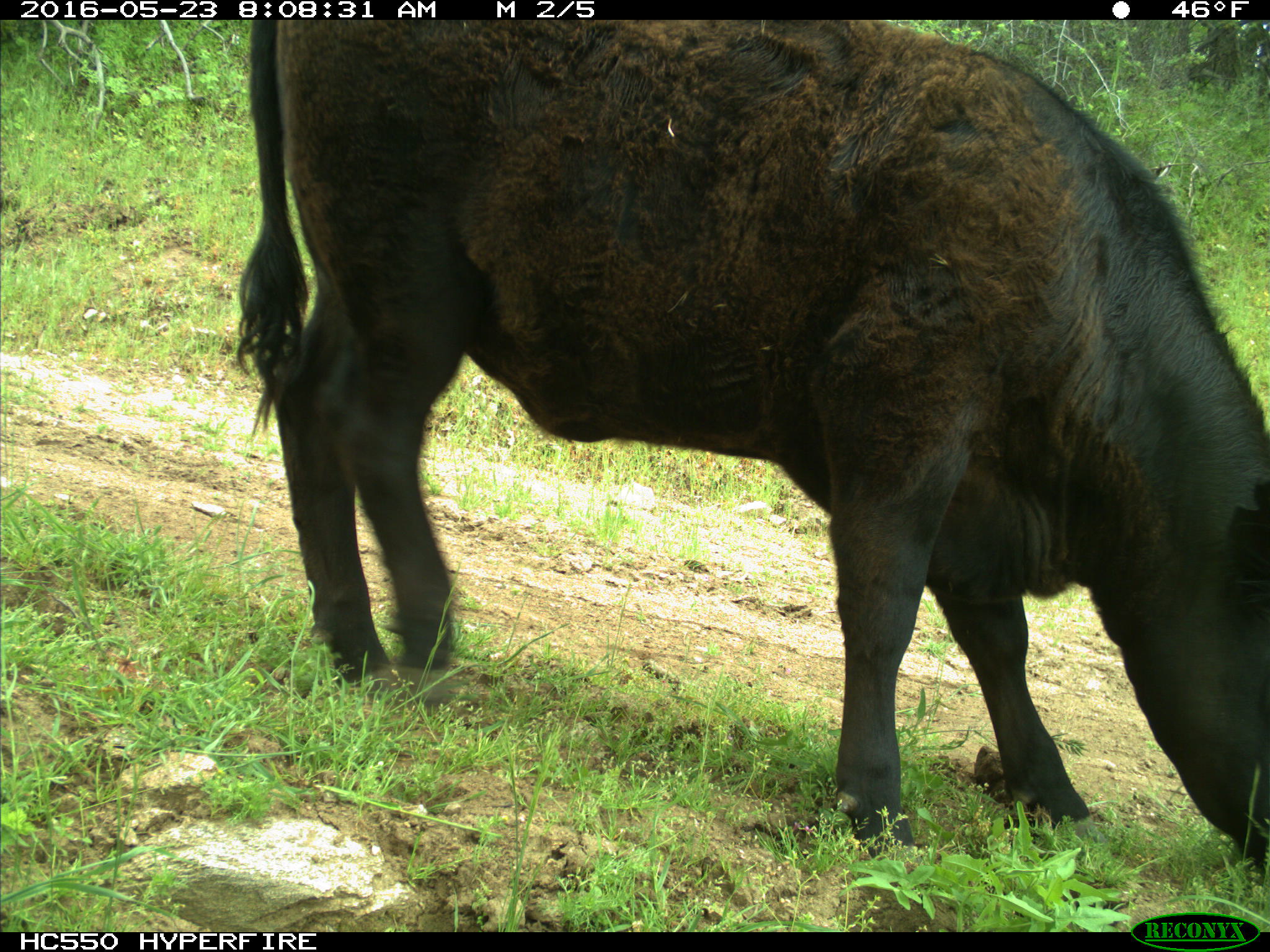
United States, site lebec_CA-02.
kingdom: Animalia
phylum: Chordata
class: Mammalia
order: Artiodactyla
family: Bovidae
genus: Bos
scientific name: Bos taurus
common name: domestic cow